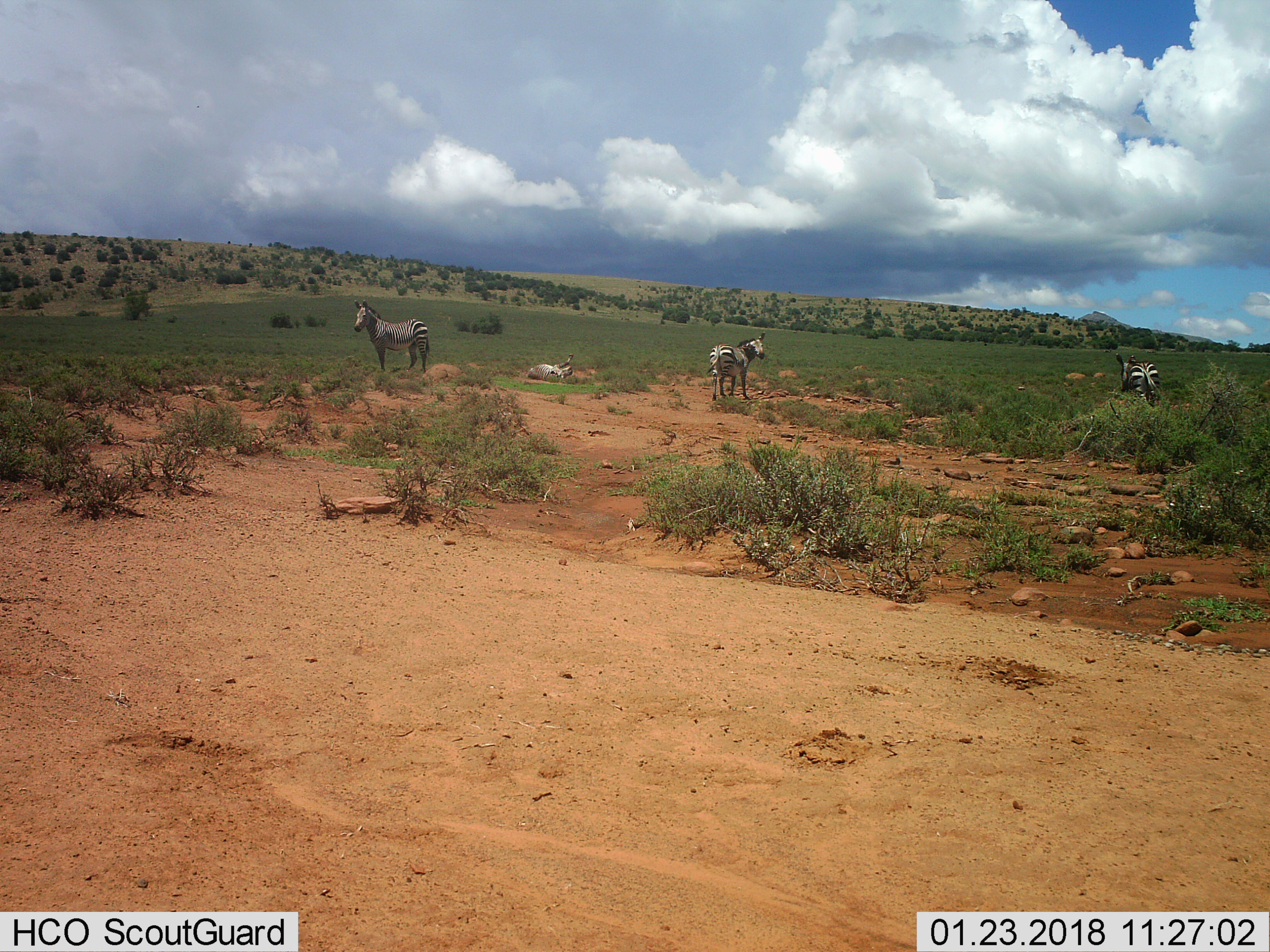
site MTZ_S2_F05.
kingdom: Animalia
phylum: Chordata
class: Mammalia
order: Perissodactyla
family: Equidae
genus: Equus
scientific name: Equus zebra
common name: mountain zebra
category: zebramountain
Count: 4.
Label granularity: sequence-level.